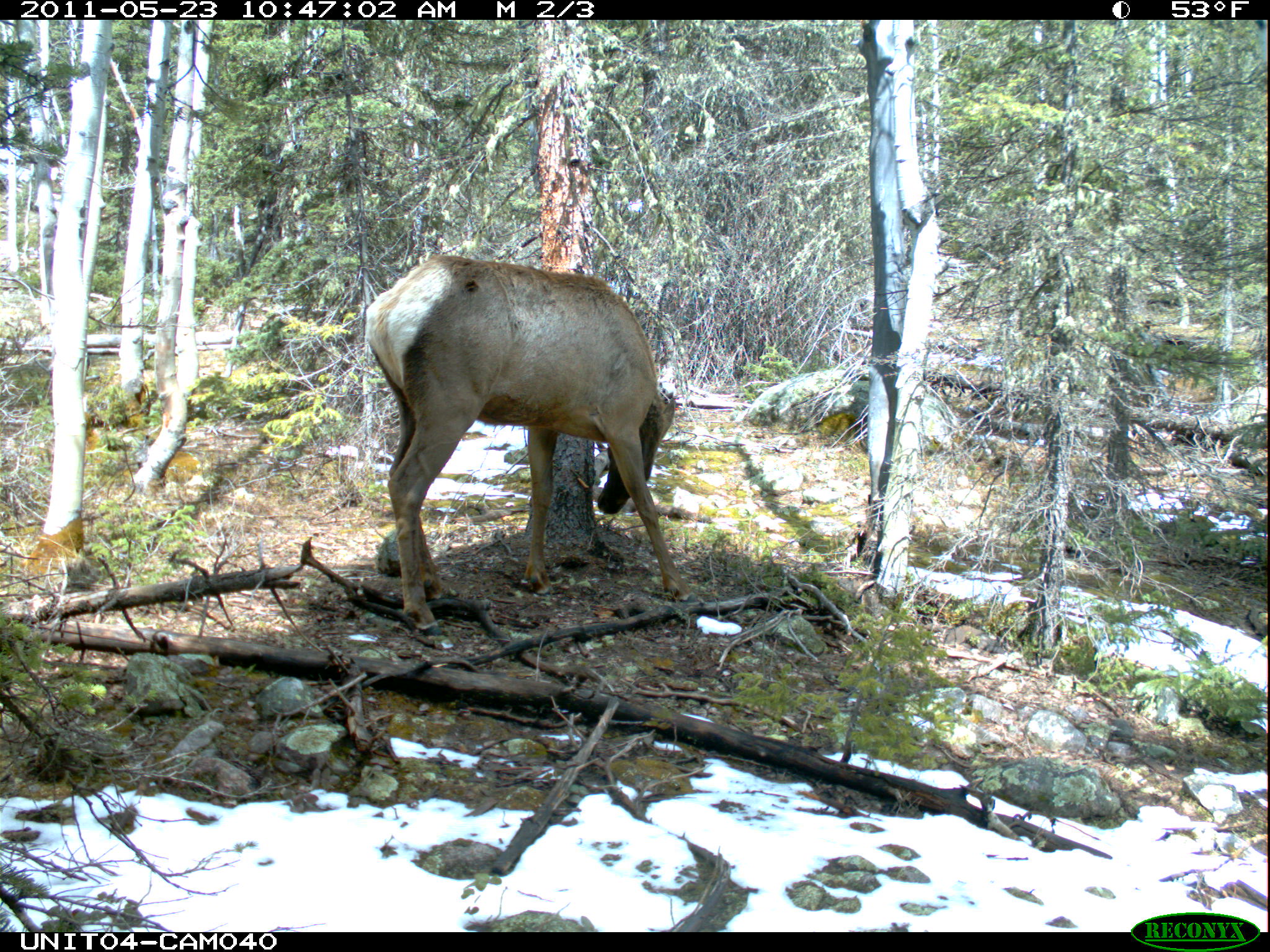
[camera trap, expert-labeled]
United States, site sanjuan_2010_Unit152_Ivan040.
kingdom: Animalia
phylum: Chordata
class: Mammalia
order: Artiodactyla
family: Cervidae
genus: Cervus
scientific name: Cervus elaphus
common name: red deer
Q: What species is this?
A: Cervus elaphus (red deer).